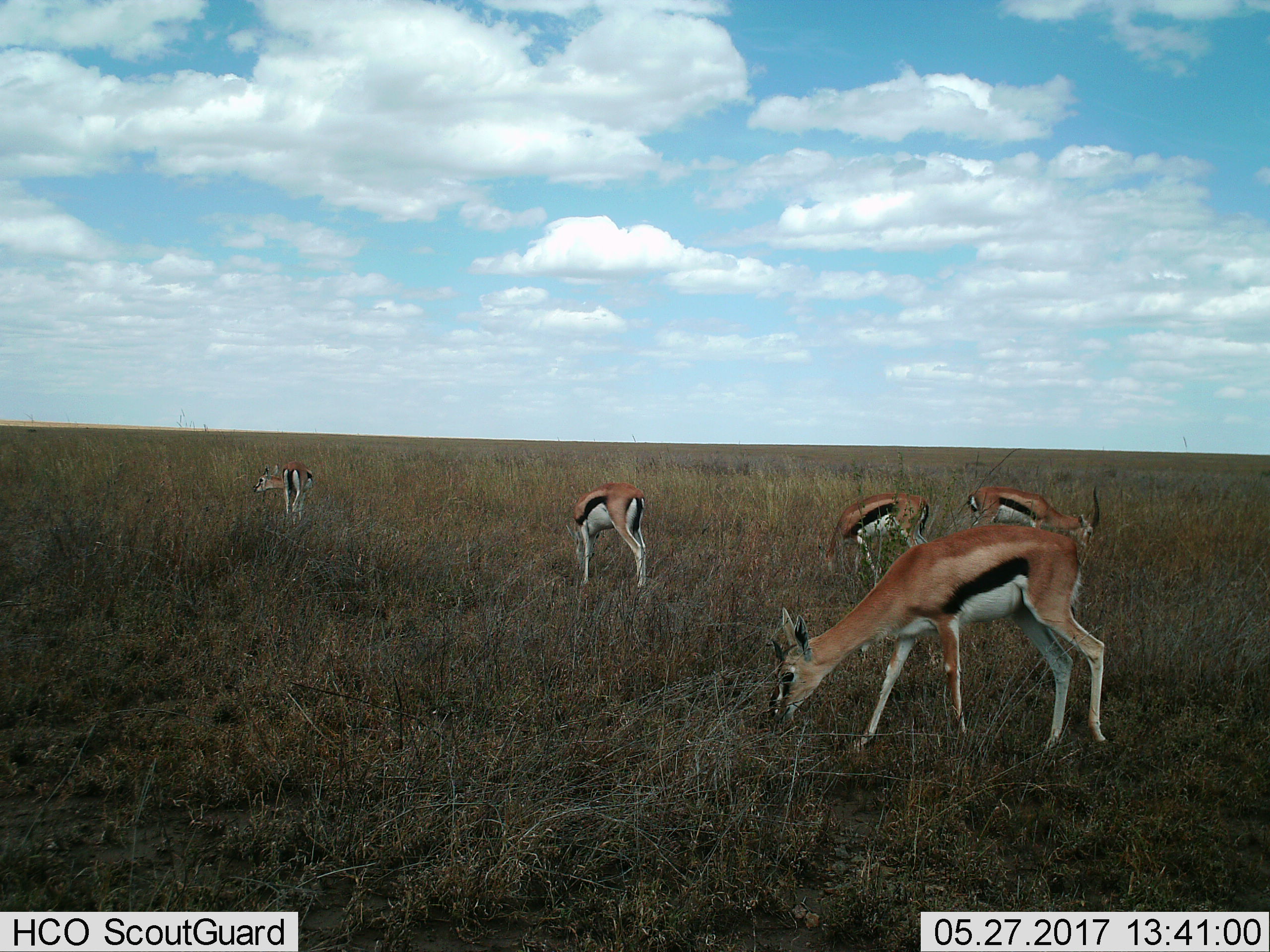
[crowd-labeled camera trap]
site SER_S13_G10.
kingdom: Animalia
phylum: Chordata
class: Mammalia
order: Artiodactyla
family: Bovidae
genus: Eudorcas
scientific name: Eudorcas thomsonii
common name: thomson's gazelle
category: gazellethomsons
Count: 5.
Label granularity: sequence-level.